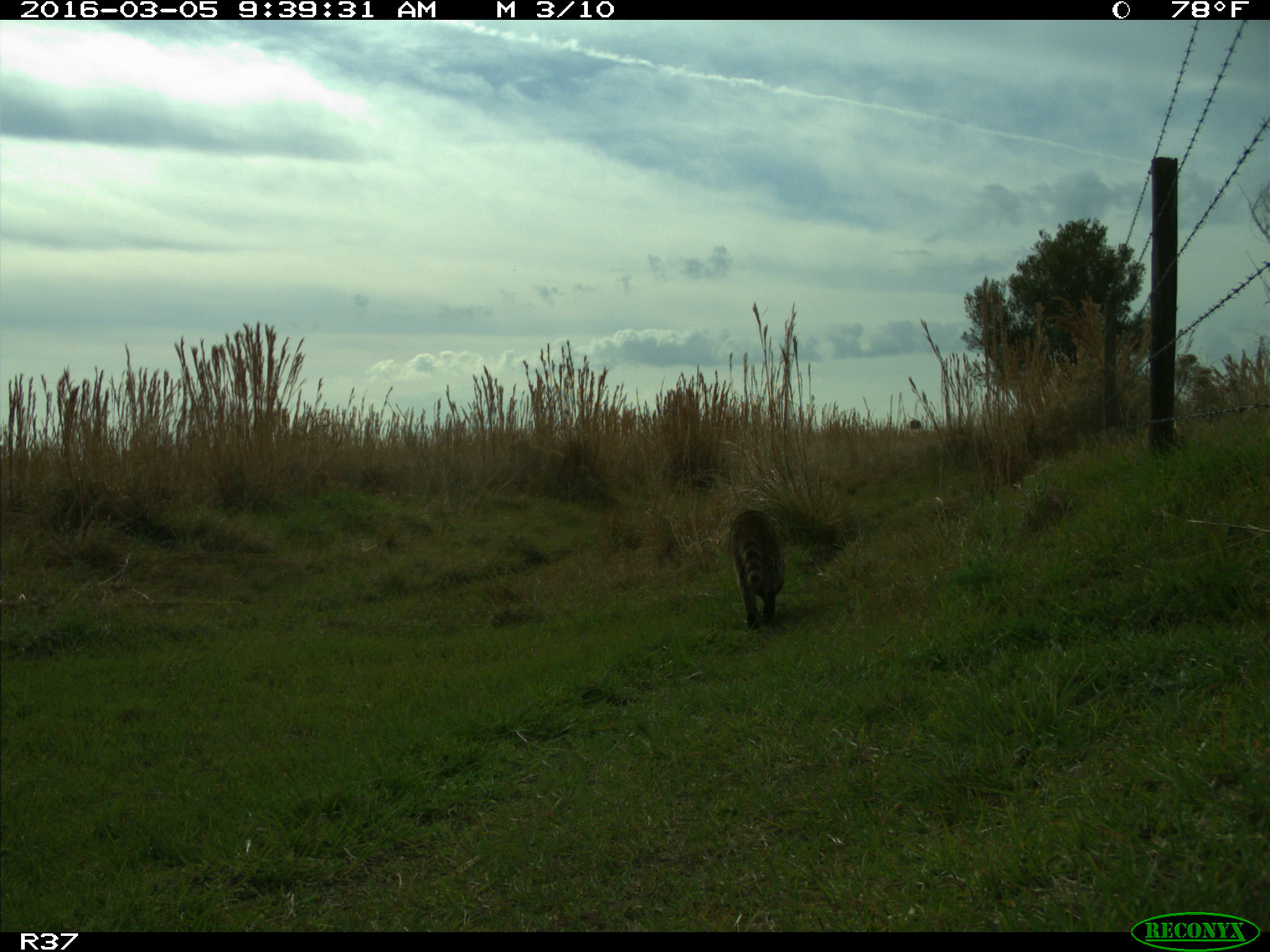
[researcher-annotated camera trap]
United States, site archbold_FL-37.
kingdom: Animalia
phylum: Chordata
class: Mammalia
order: Carnivora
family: Procyonidae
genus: Procyon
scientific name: Procyon lotor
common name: common raccoon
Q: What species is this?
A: Procyon lotor (common raccoon).